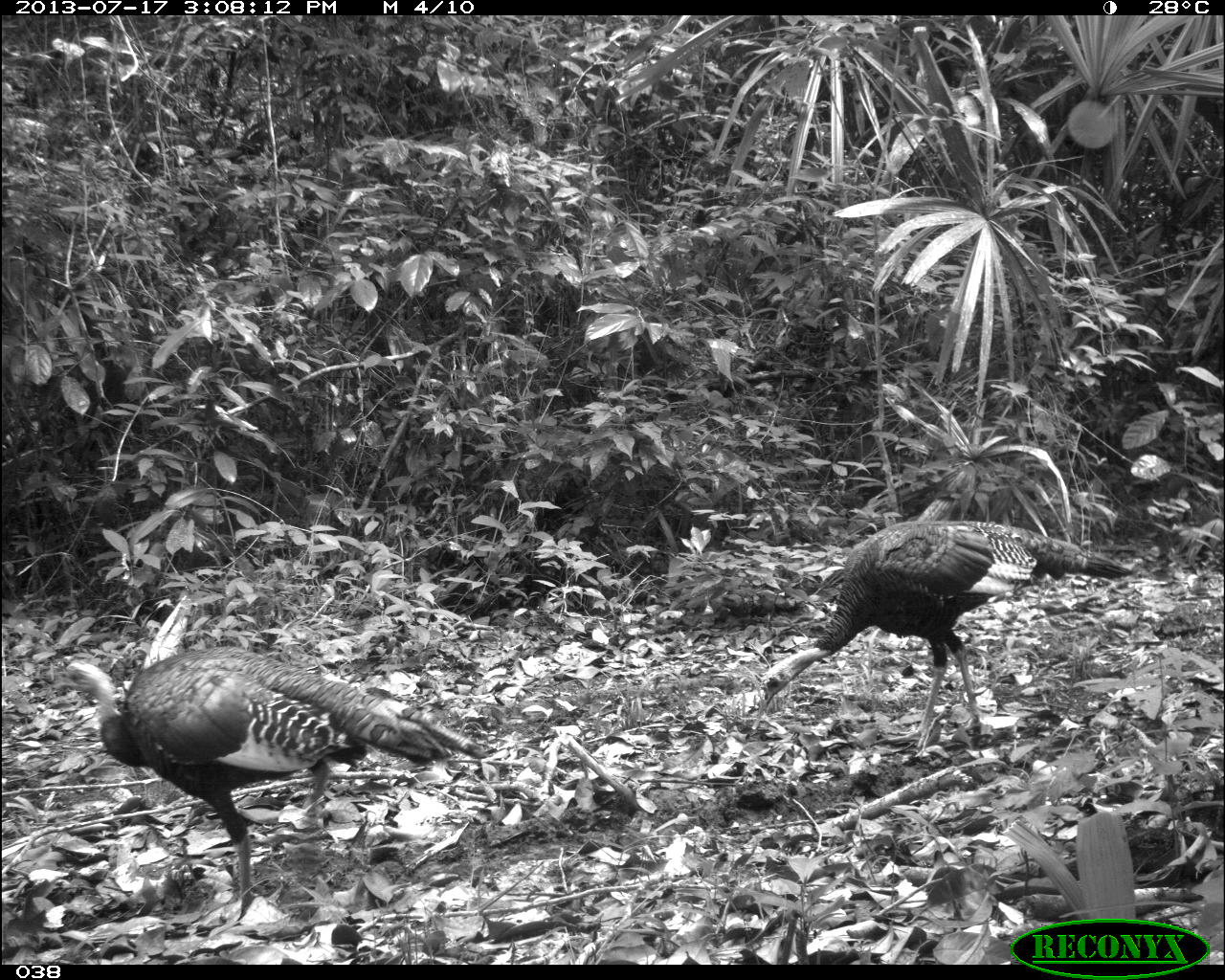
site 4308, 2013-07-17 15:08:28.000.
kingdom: Animalia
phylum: Chordata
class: Aves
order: Galliformes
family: Phasianidae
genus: Meleagris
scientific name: Meleagris ocellata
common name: ocellated turkey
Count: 3.